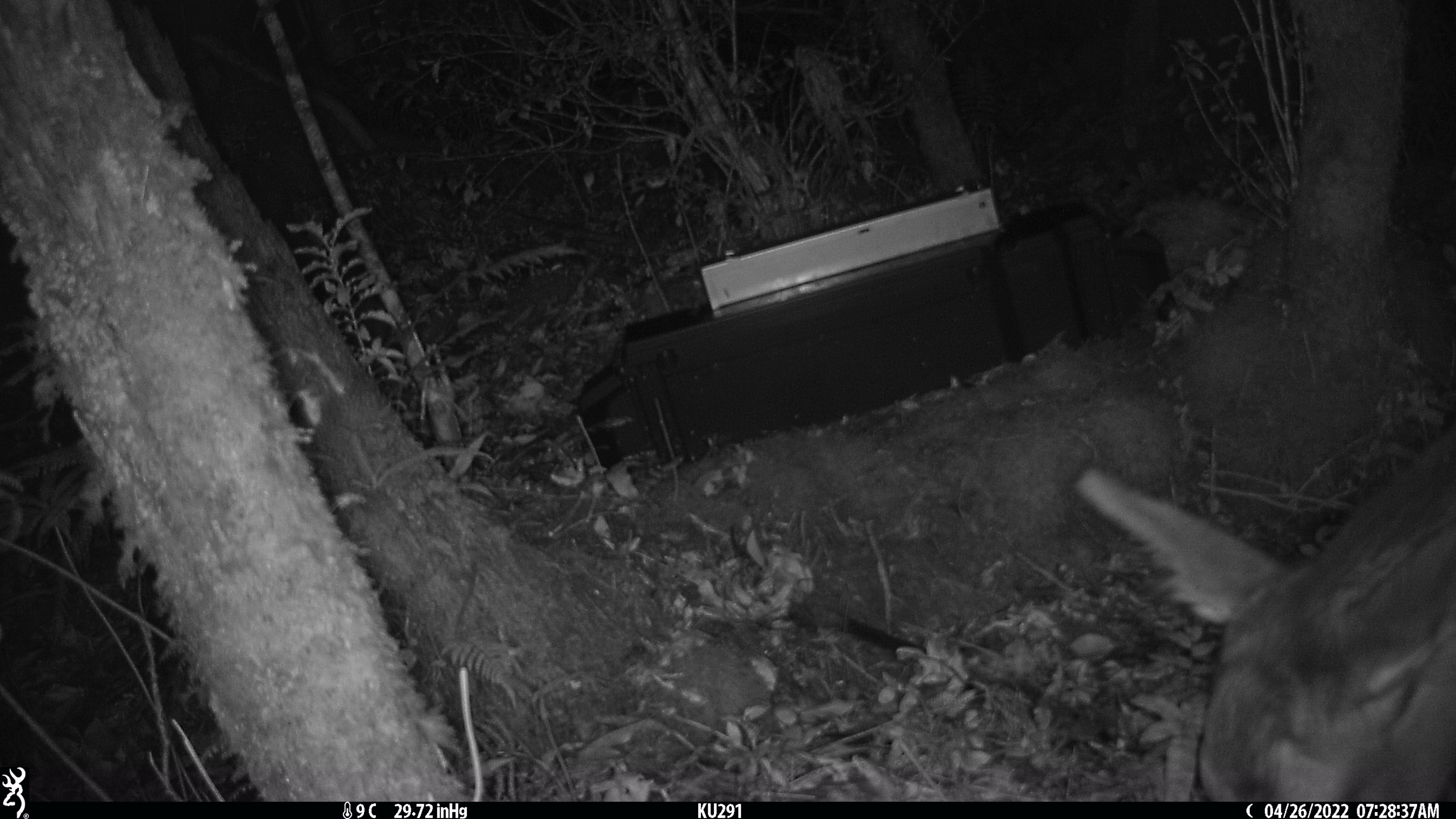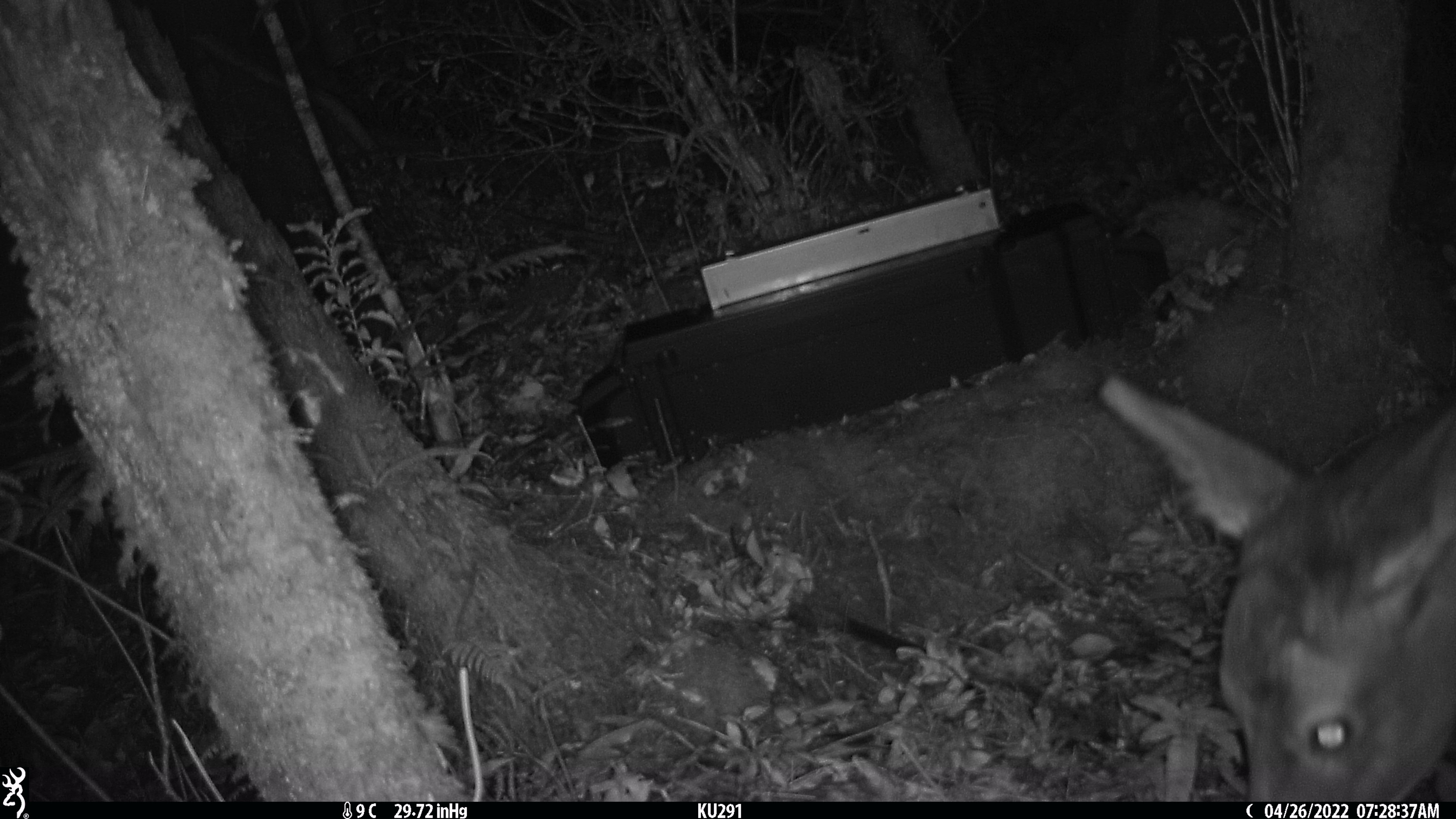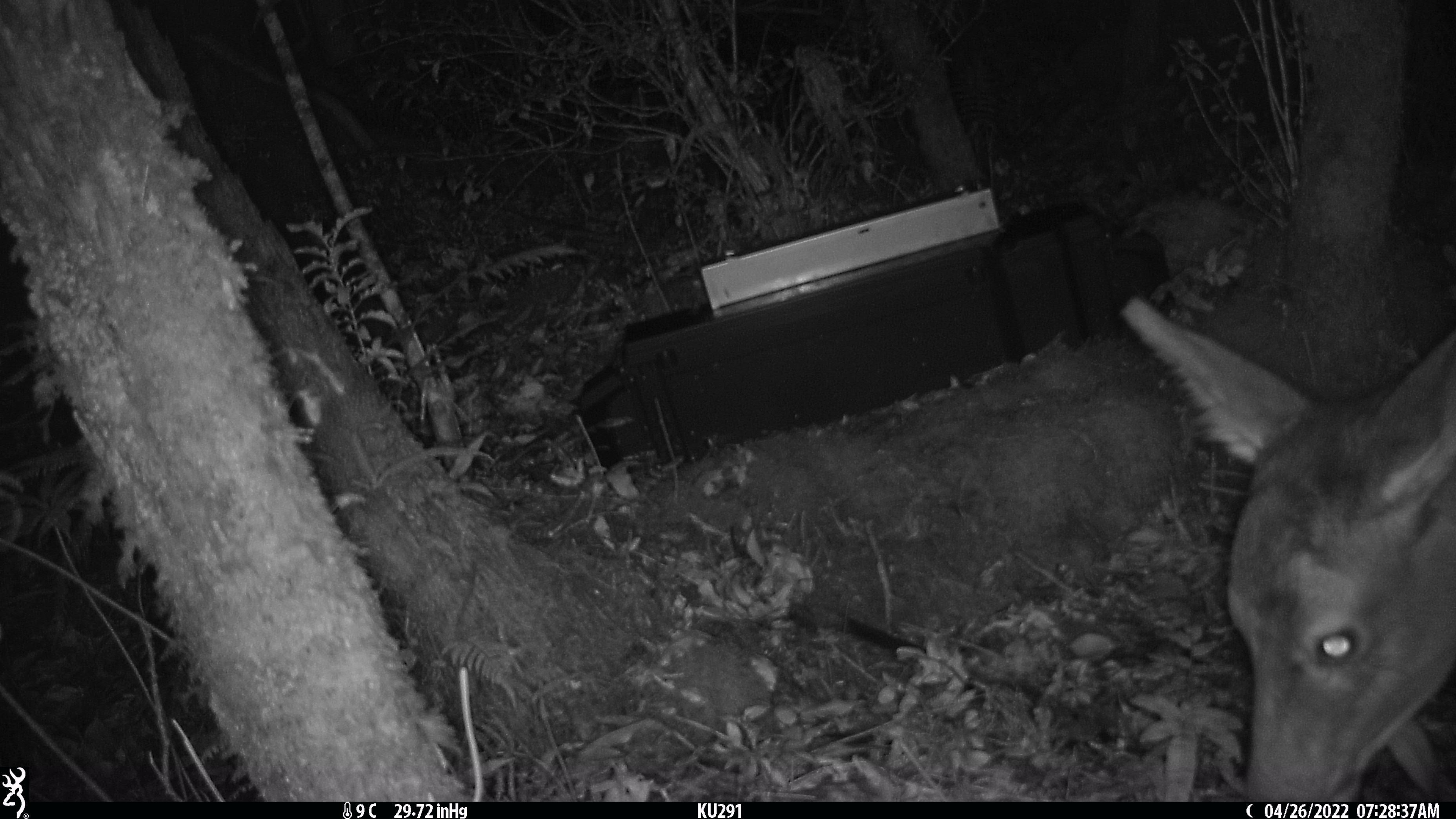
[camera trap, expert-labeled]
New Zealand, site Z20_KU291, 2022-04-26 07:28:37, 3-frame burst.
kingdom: Animalia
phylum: Chordata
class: Mammalia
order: Artiodactyla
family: Cervidae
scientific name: Cervidae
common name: deer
Deer (Cervidae).